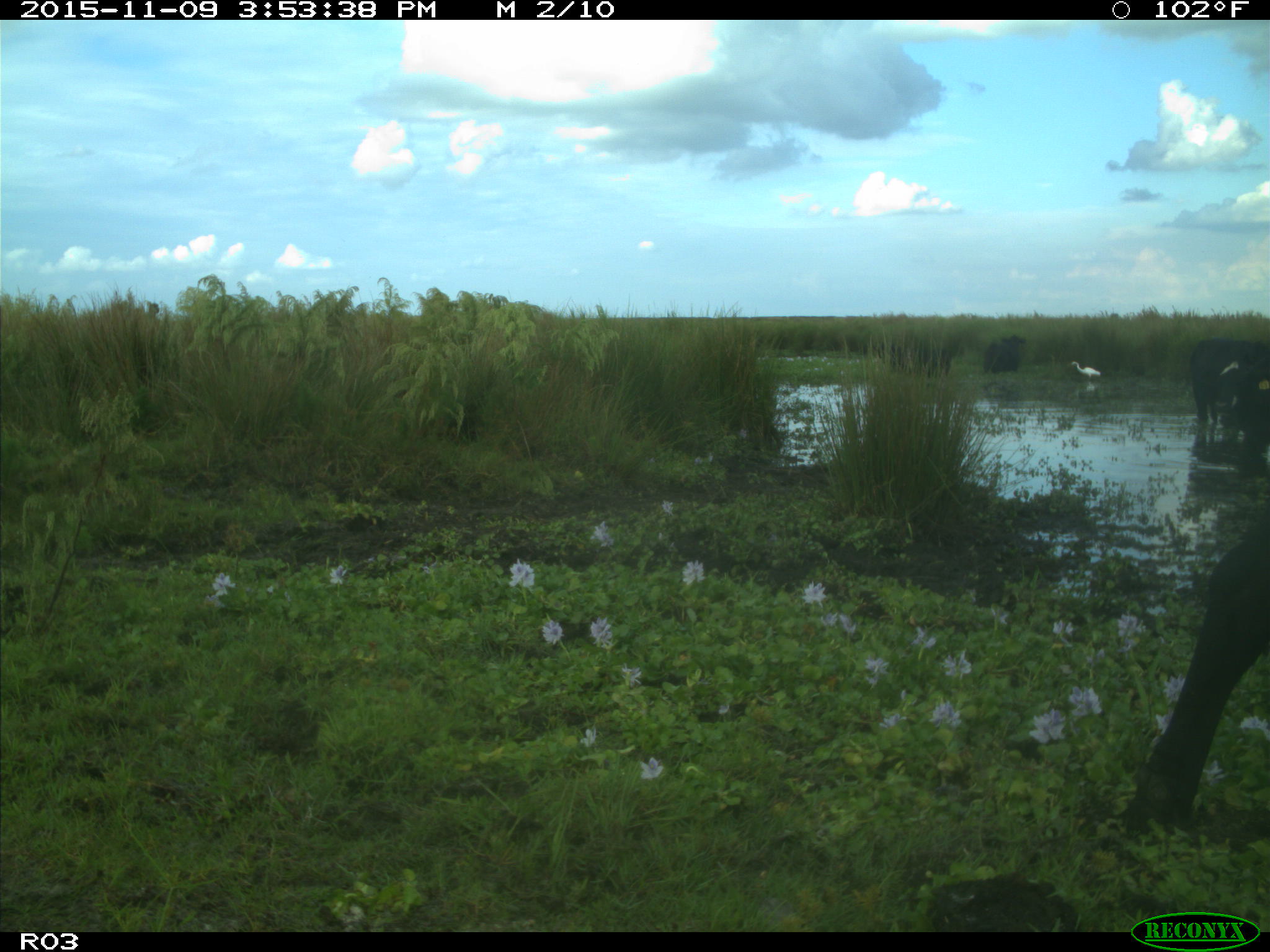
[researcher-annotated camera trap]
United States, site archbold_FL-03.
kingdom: Animalia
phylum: Chordata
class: Mammalia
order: Artiodactyla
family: Bovidae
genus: Bos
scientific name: Bos taurus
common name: domestic cow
Bos taurus (domestic cow).